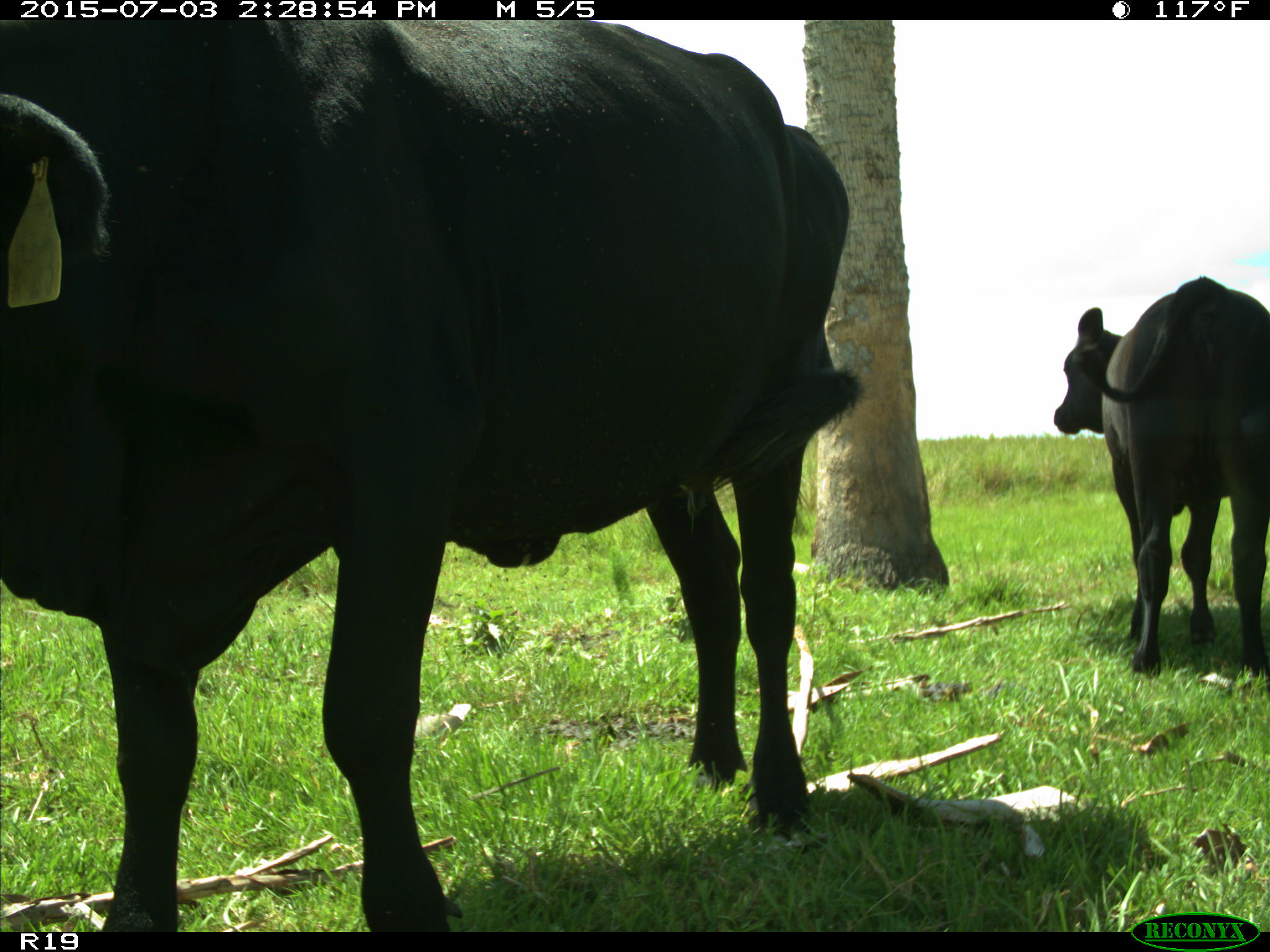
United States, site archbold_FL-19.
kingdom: Animalia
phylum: Chordata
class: Mammalia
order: Artiodactyla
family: Bovidae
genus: Bos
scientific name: Bos taurus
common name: domestic cow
Bos taurus (domestic cow).